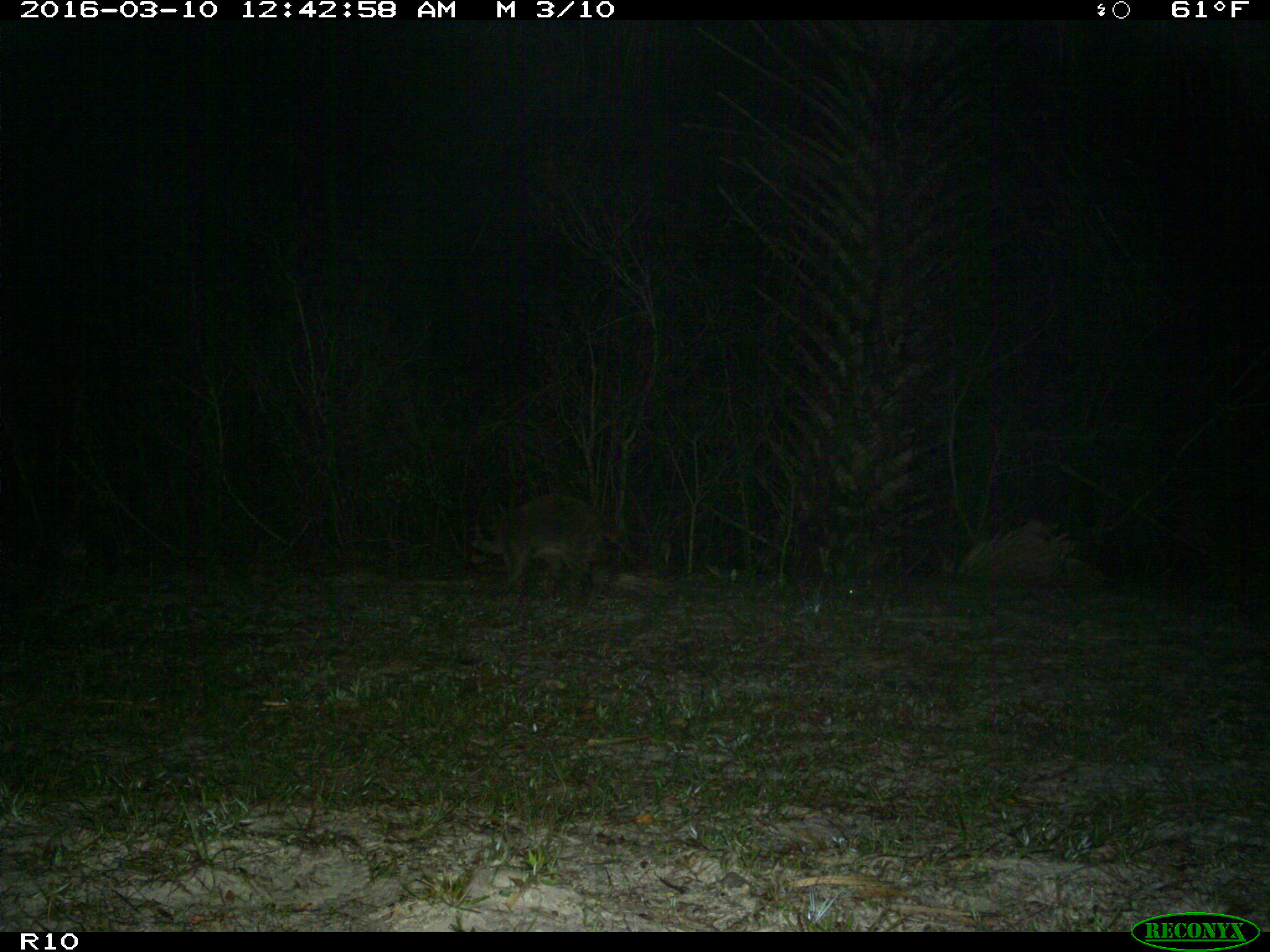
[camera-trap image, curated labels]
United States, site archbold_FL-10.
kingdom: Animalia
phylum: Chordata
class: Mammalia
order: Carnivora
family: Procyonidae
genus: Procyon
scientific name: Procyon lotor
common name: common raccoon